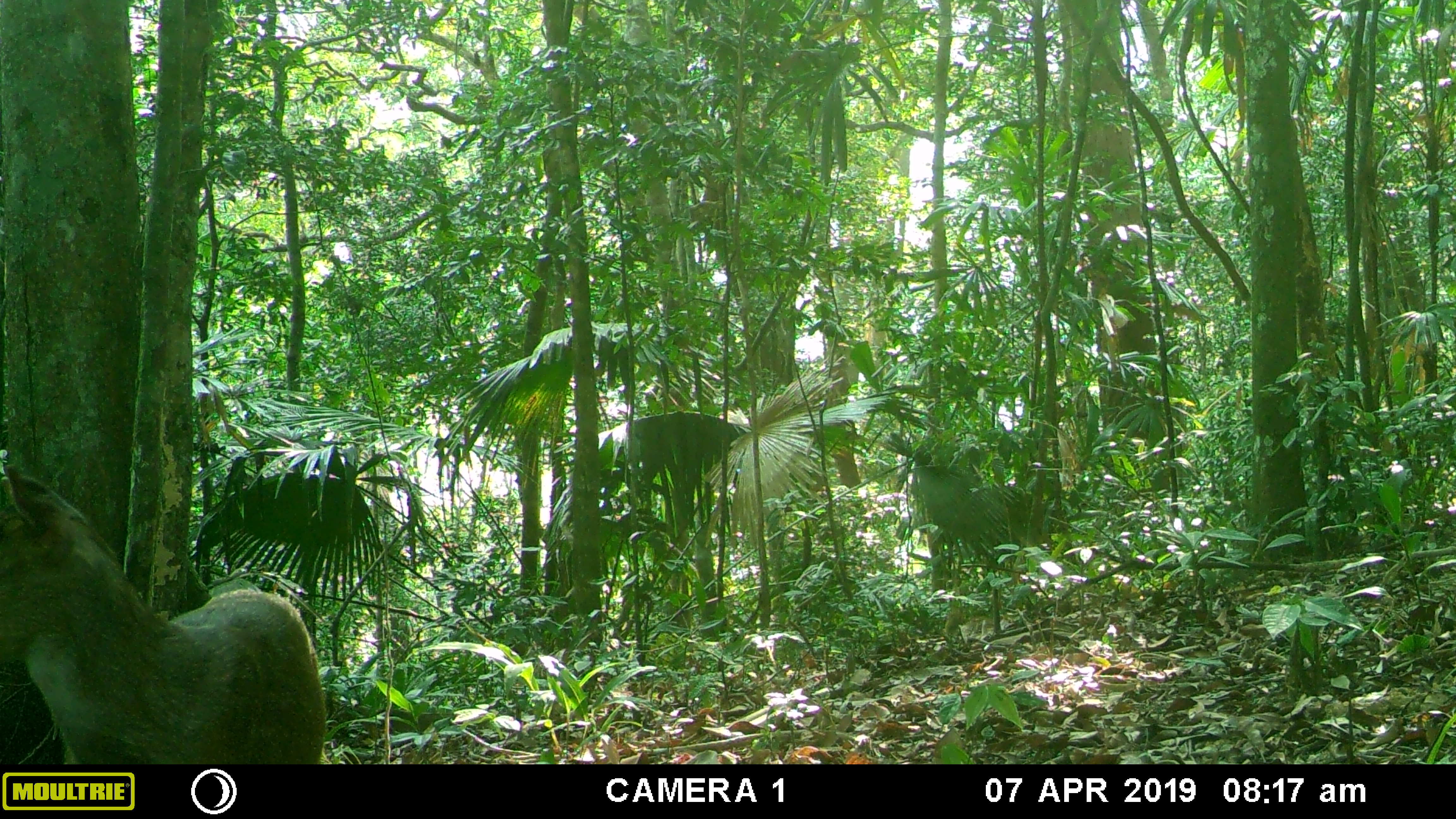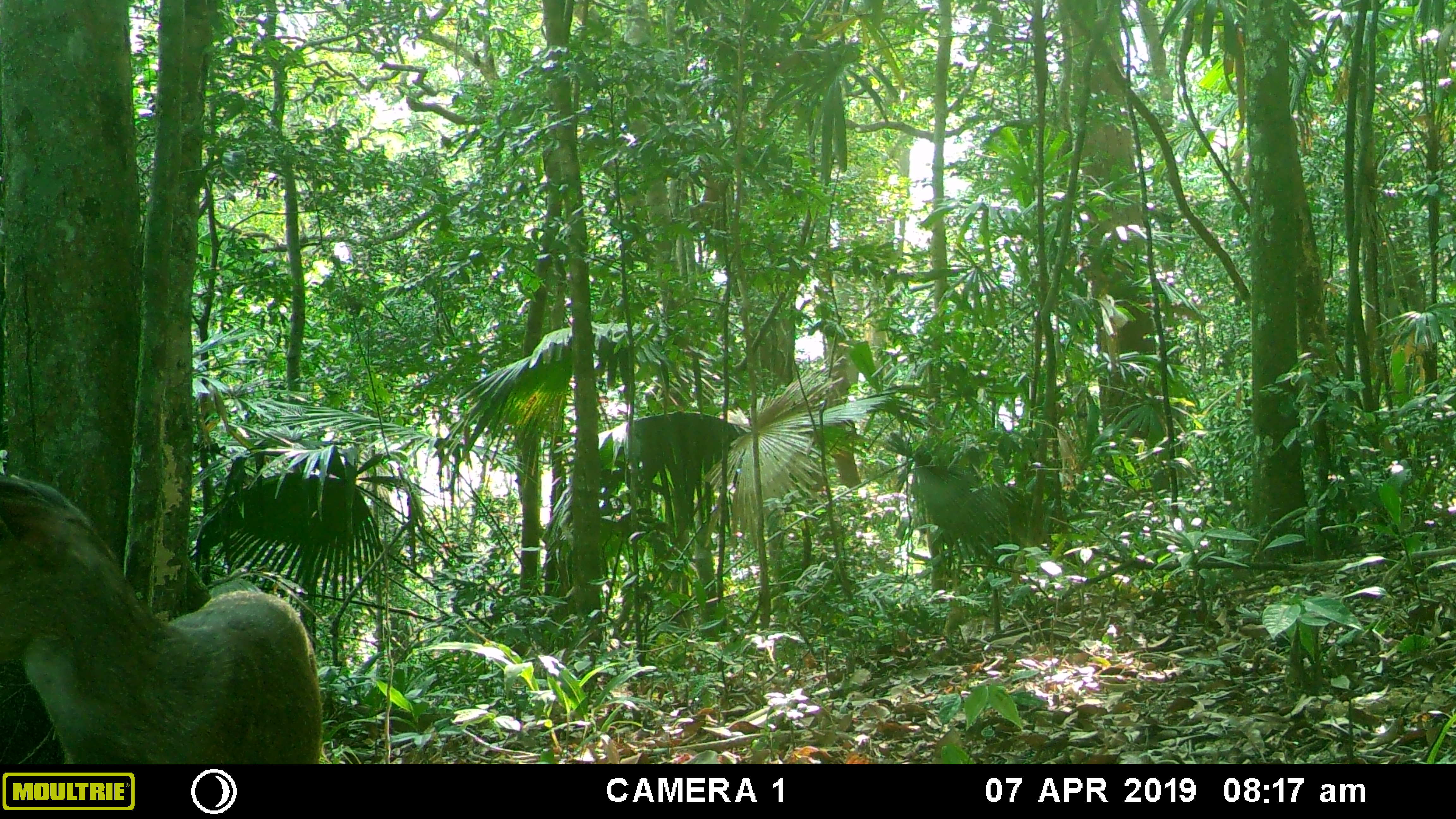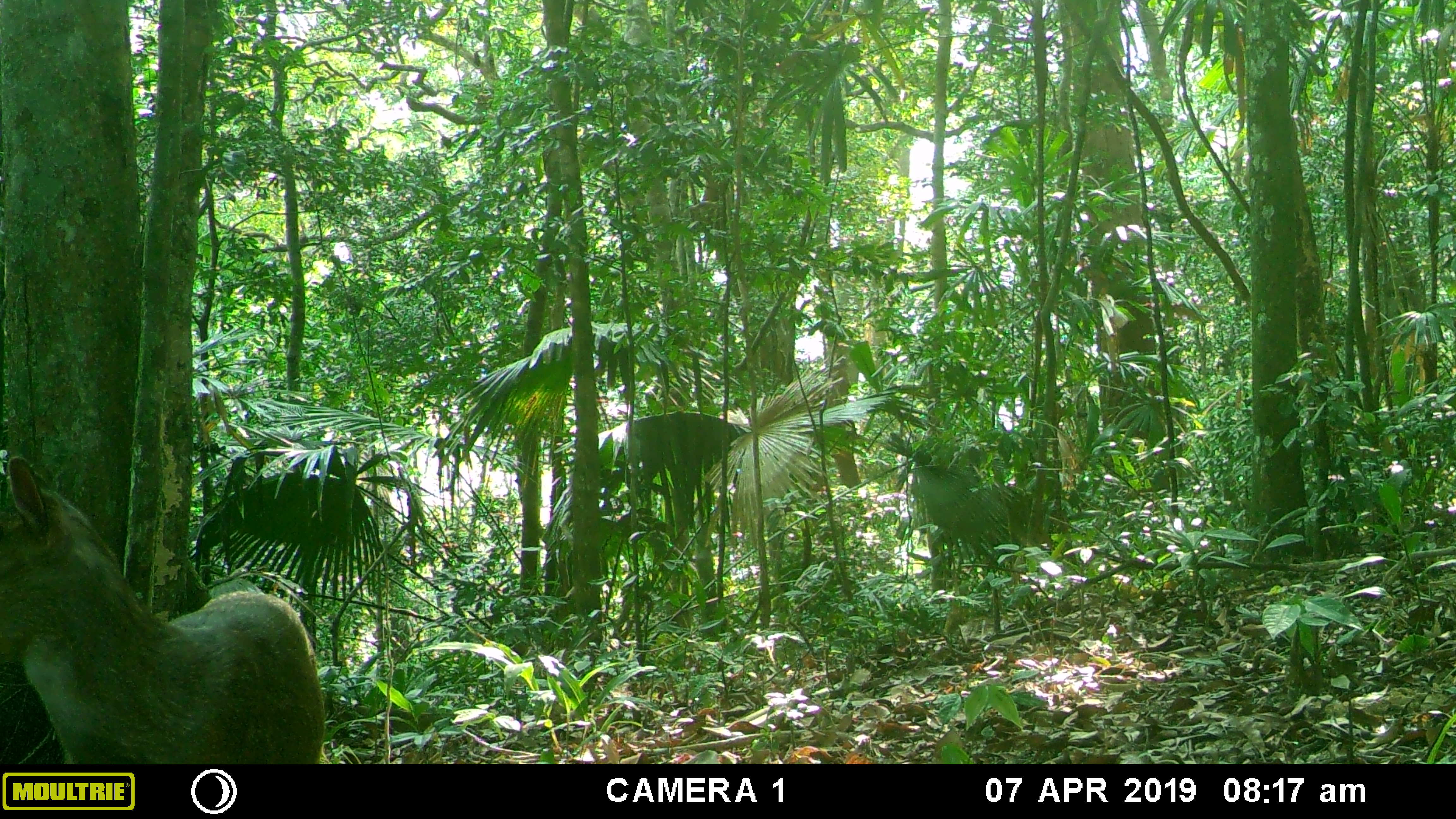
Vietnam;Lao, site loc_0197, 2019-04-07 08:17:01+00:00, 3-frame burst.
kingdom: Animalia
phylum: Chordata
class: Mammalia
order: Artiodactyla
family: Cervidae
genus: Muntiacus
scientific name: Muntiacus vuquangensis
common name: large-antlered muntjac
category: large antlered muntjac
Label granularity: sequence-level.